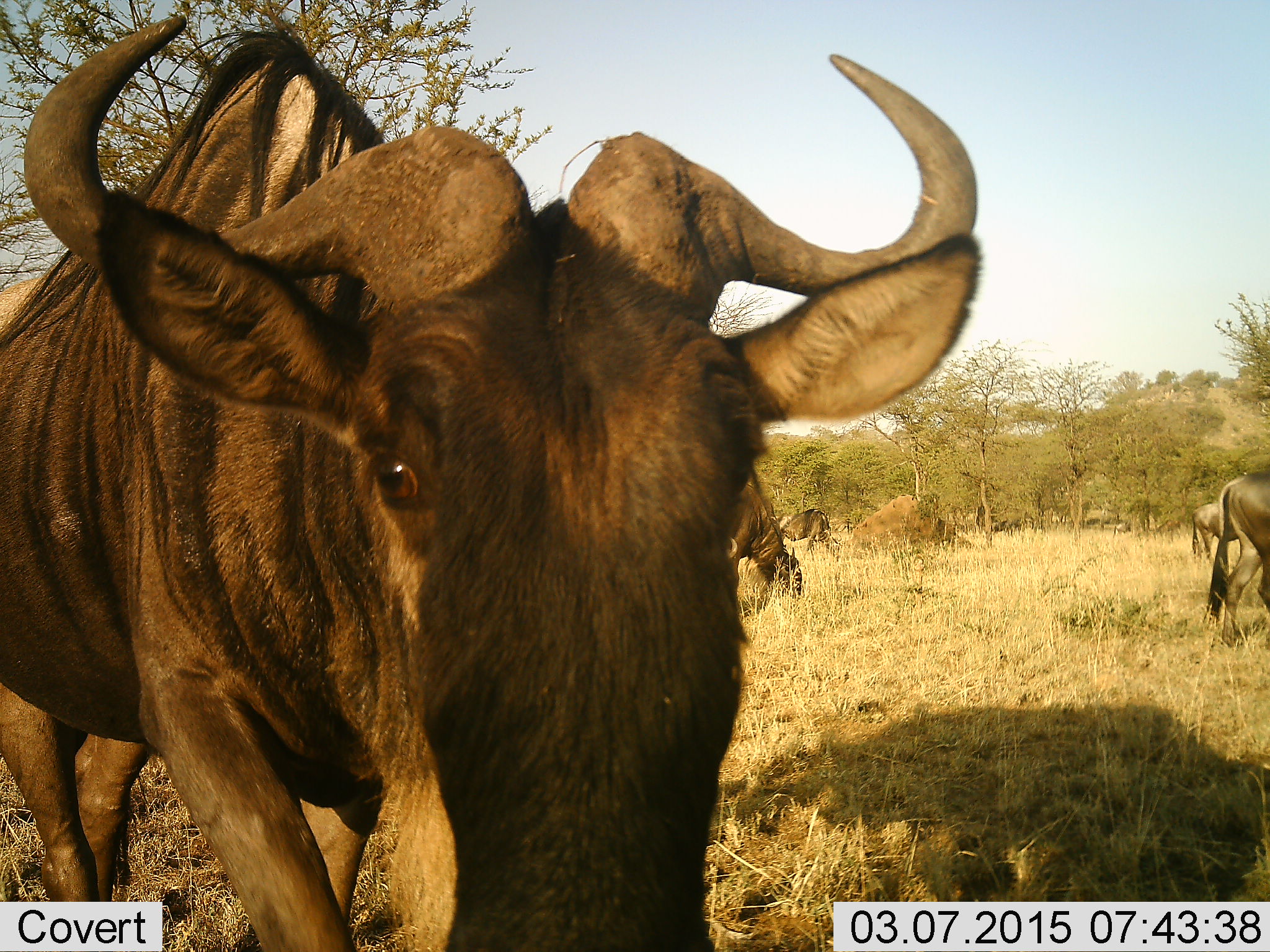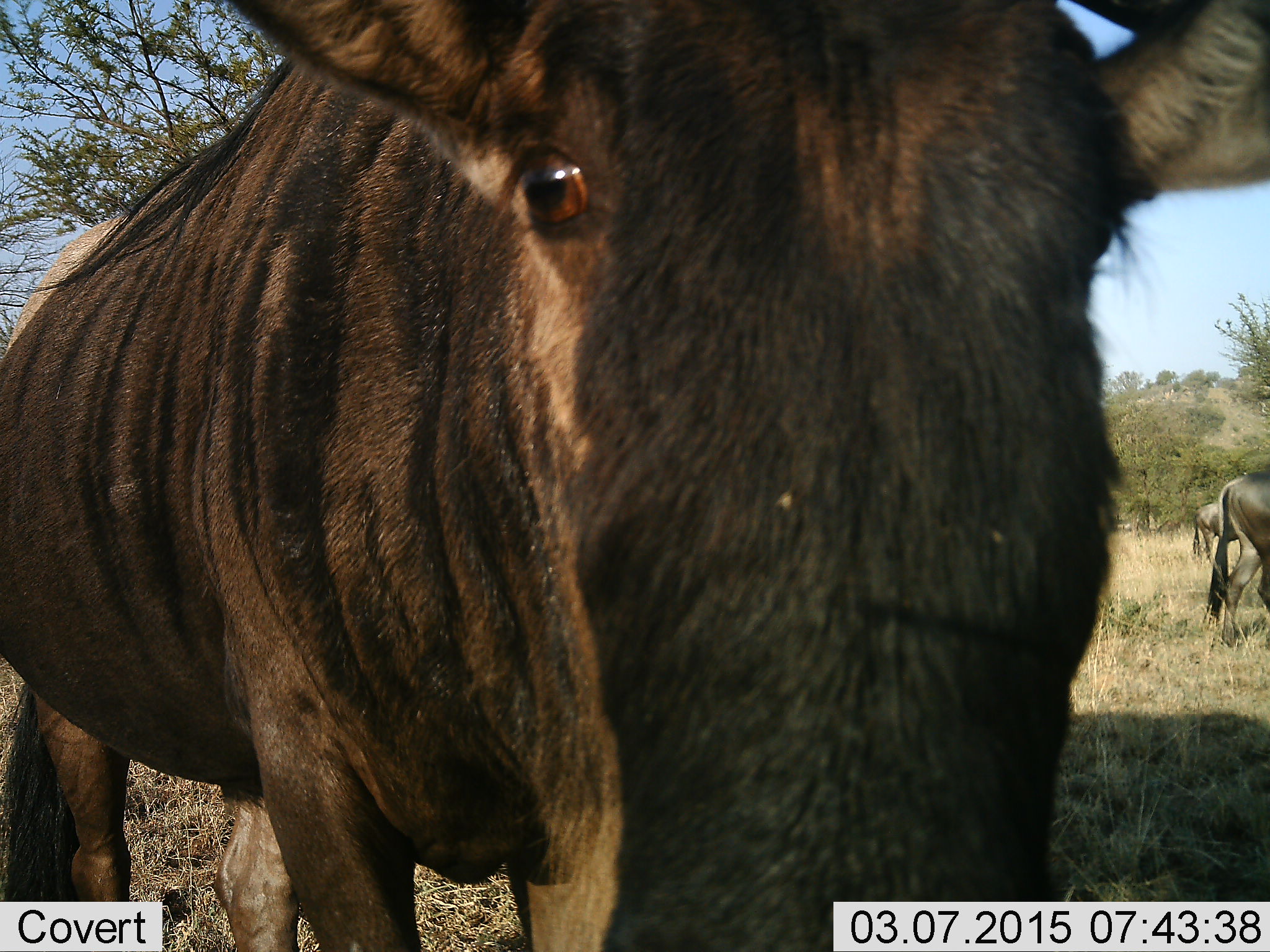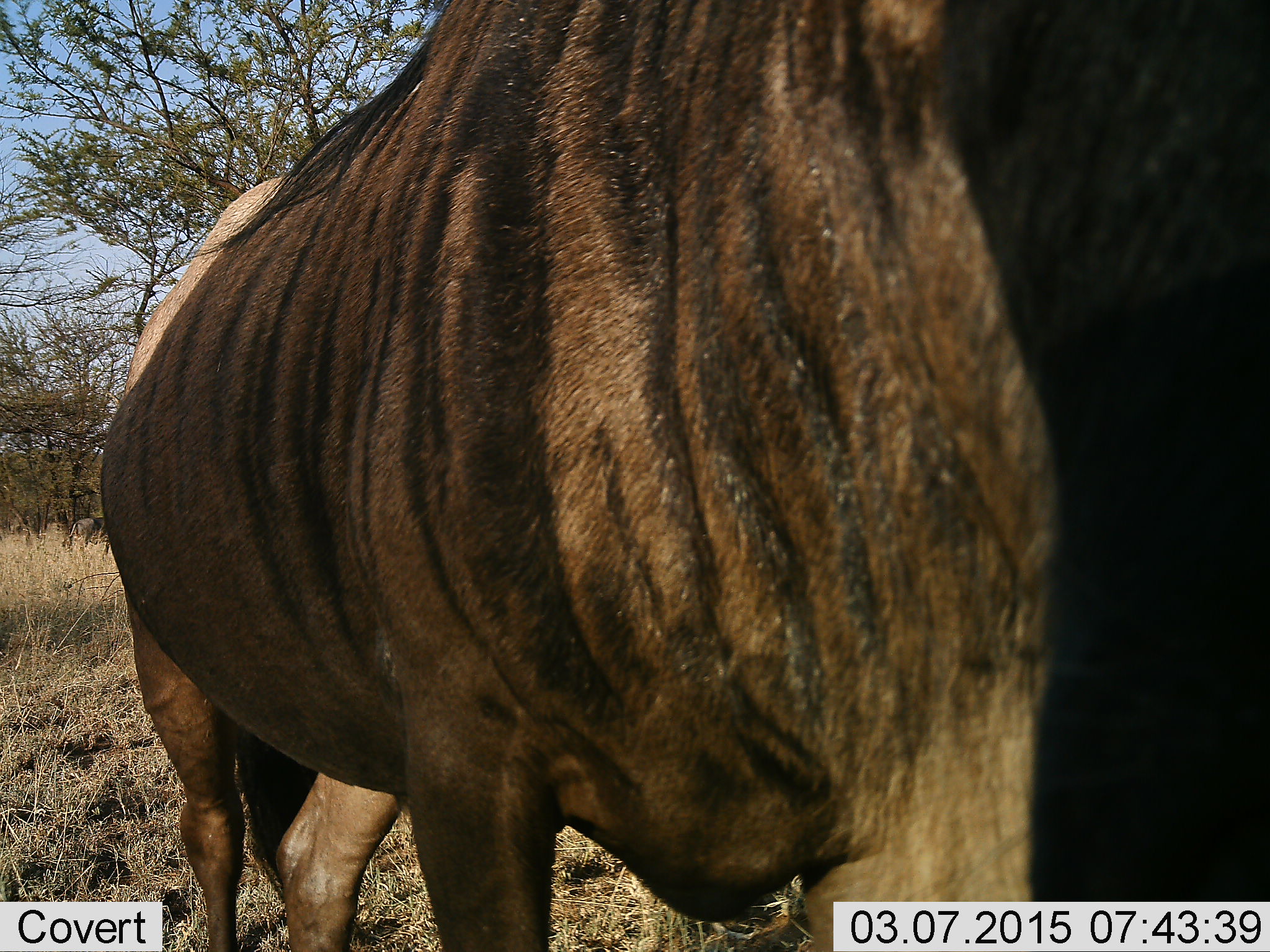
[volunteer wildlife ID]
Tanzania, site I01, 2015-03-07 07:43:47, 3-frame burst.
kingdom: Animalia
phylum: Chordata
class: Mammalia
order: Artiodactyla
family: Bovidae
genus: Connochaetes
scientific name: Connochaetes taurinus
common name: blue wildebeest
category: wildebeest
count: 5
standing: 50%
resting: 0%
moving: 80%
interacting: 0%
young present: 0%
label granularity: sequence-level